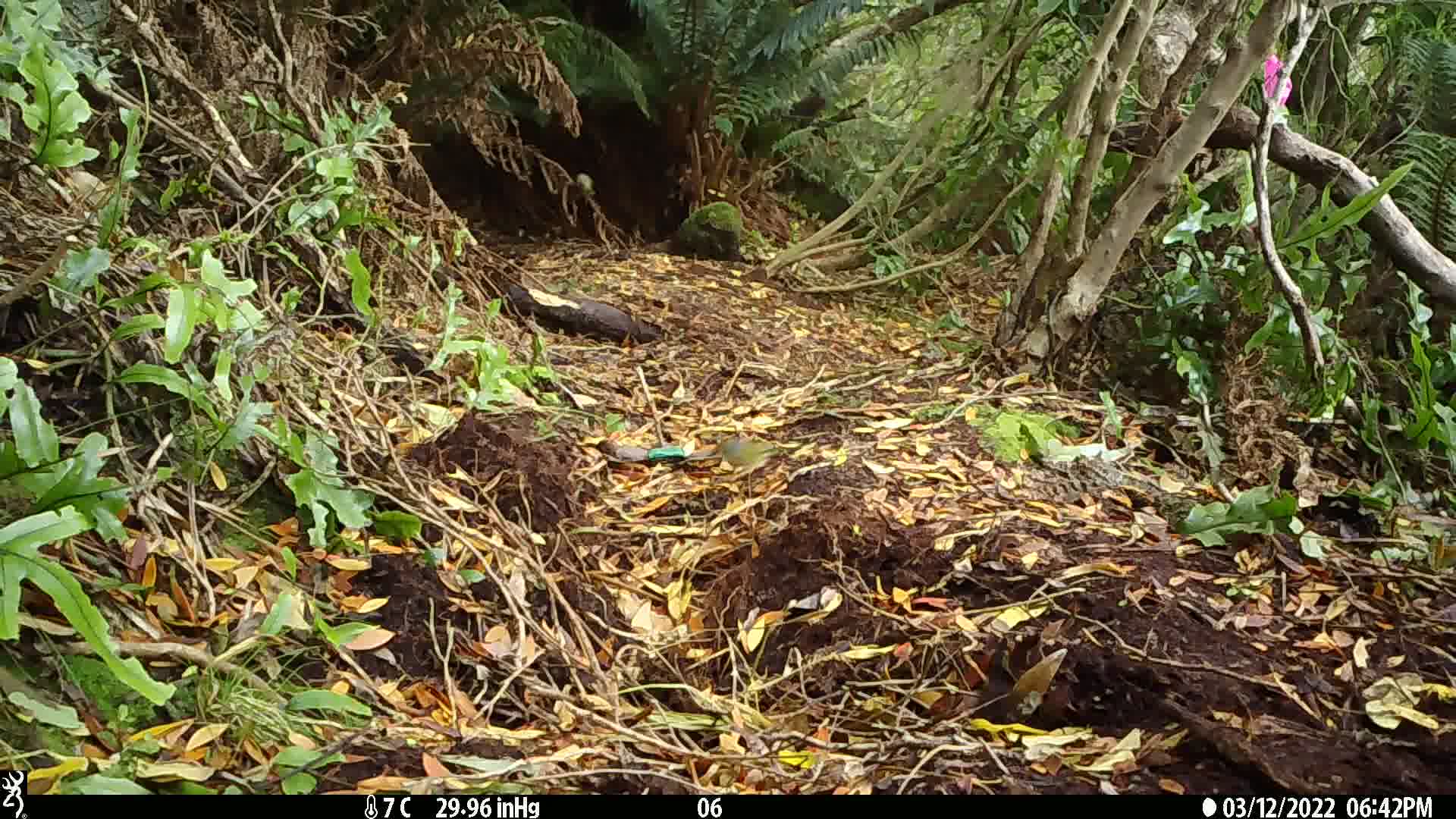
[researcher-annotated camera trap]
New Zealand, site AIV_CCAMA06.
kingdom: Animalia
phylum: Chordata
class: Aves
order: Passeriformes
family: Zosteropidae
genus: Zosterops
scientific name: Zosterops lateralis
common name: silvereye